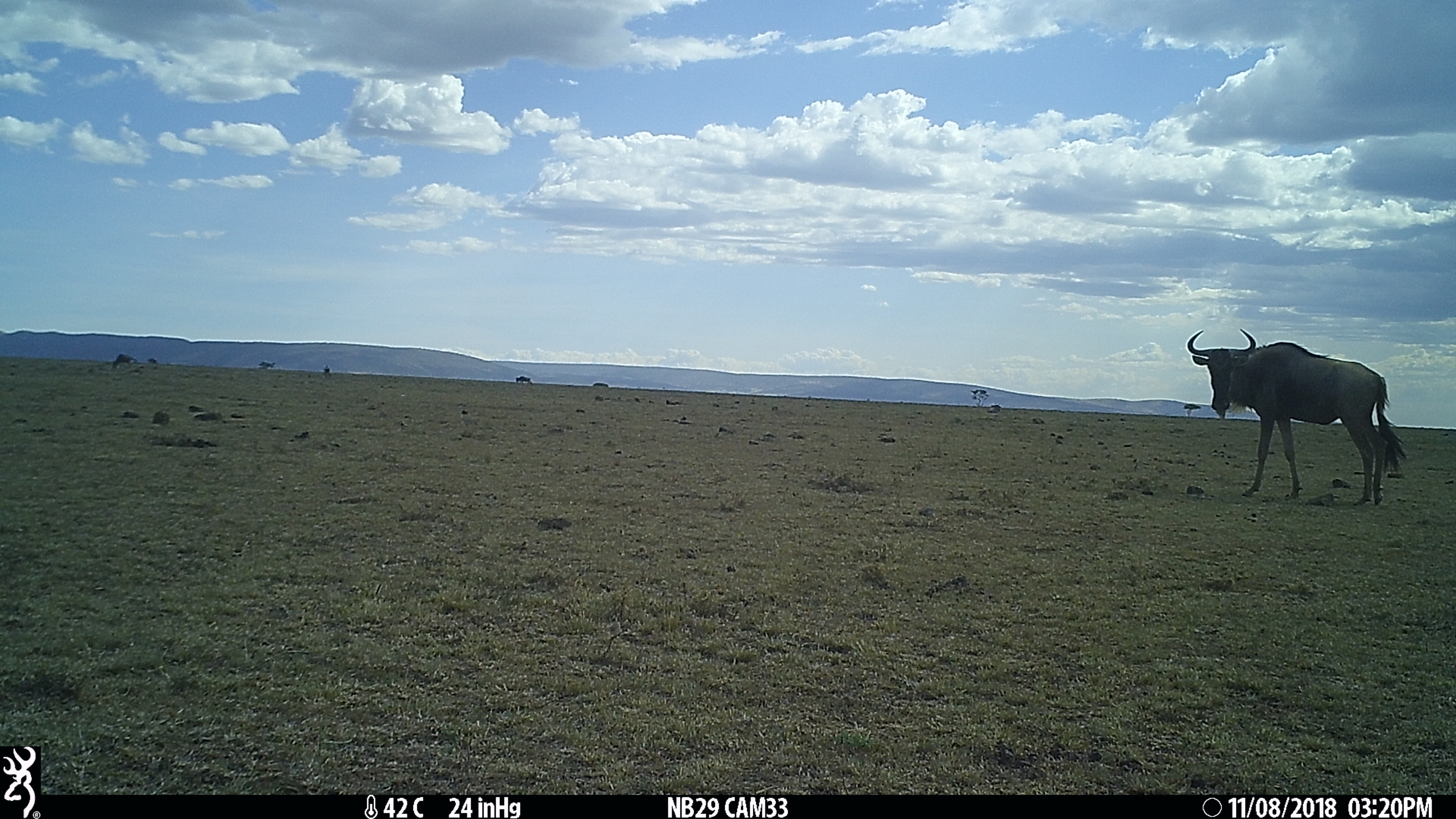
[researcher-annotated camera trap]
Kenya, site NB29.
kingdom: Animalia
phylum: Chordata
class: Mammalia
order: Artiodactyla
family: Bovidae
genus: Connochaetes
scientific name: Connochaetes taurinus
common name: blue wildebeest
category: wildebeest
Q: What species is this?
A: Wildebeest (blue wildebeest) (Connochaetes taurinus).